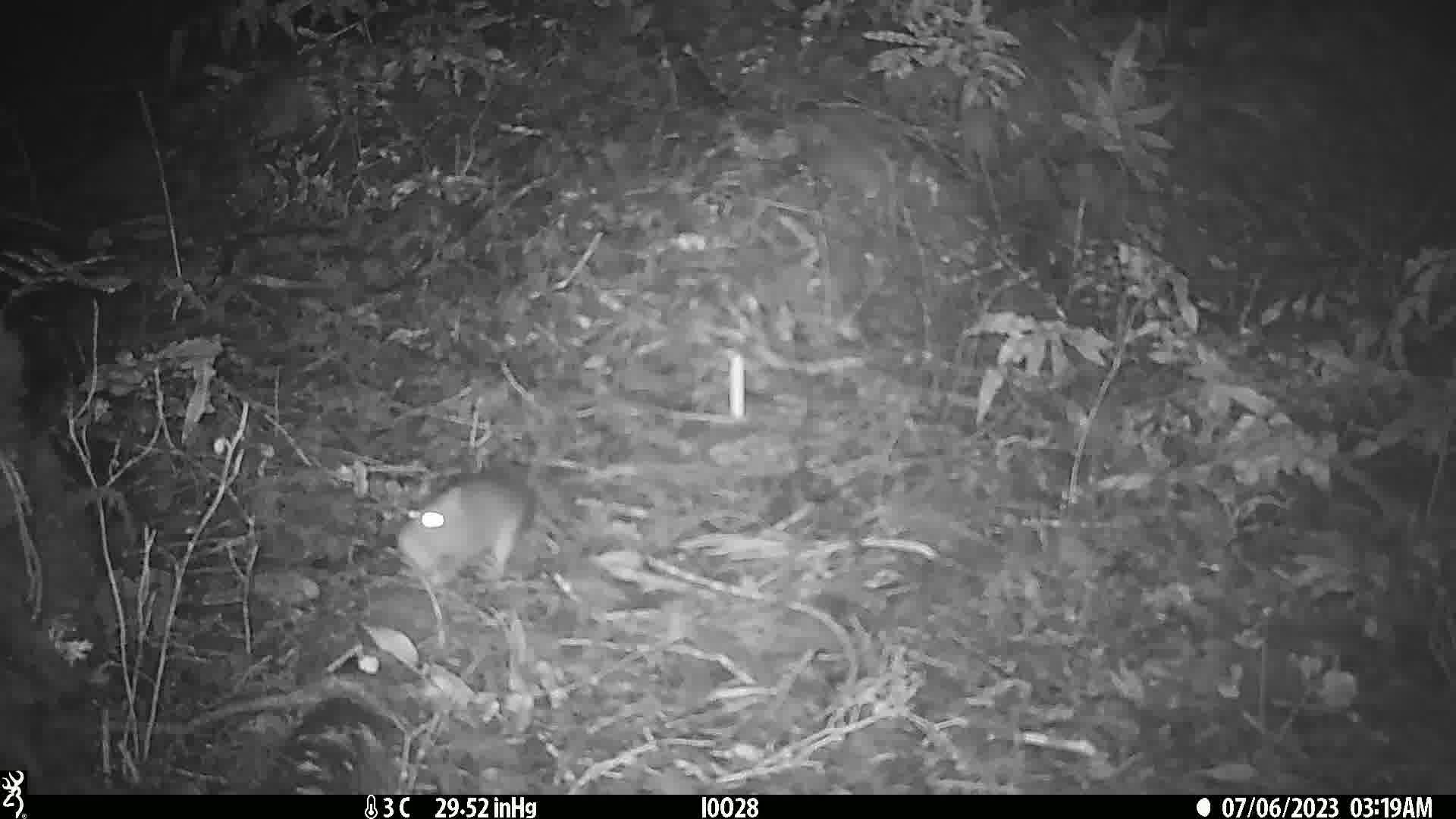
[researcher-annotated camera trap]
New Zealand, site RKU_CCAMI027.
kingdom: Animalia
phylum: Chordata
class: Mammalia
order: Rodentia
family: Muridae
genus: Rattus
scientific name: Rattus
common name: rat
Rat (Rattus).